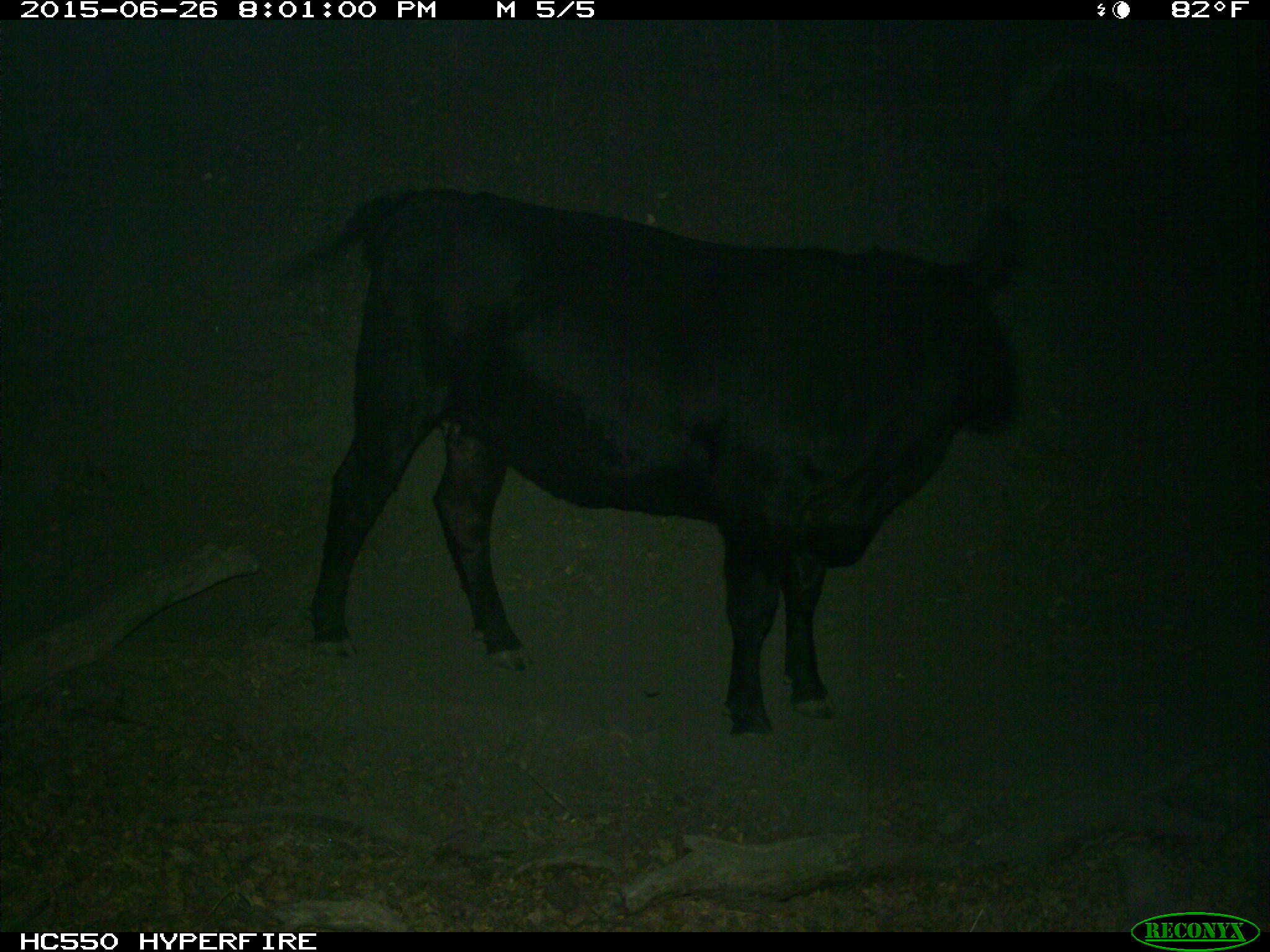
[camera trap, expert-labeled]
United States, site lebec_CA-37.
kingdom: Animalia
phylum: Chordata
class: Mammalia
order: Artiodactyla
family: Bovidae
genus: Bos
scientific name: Bos taurus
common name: domestic cow